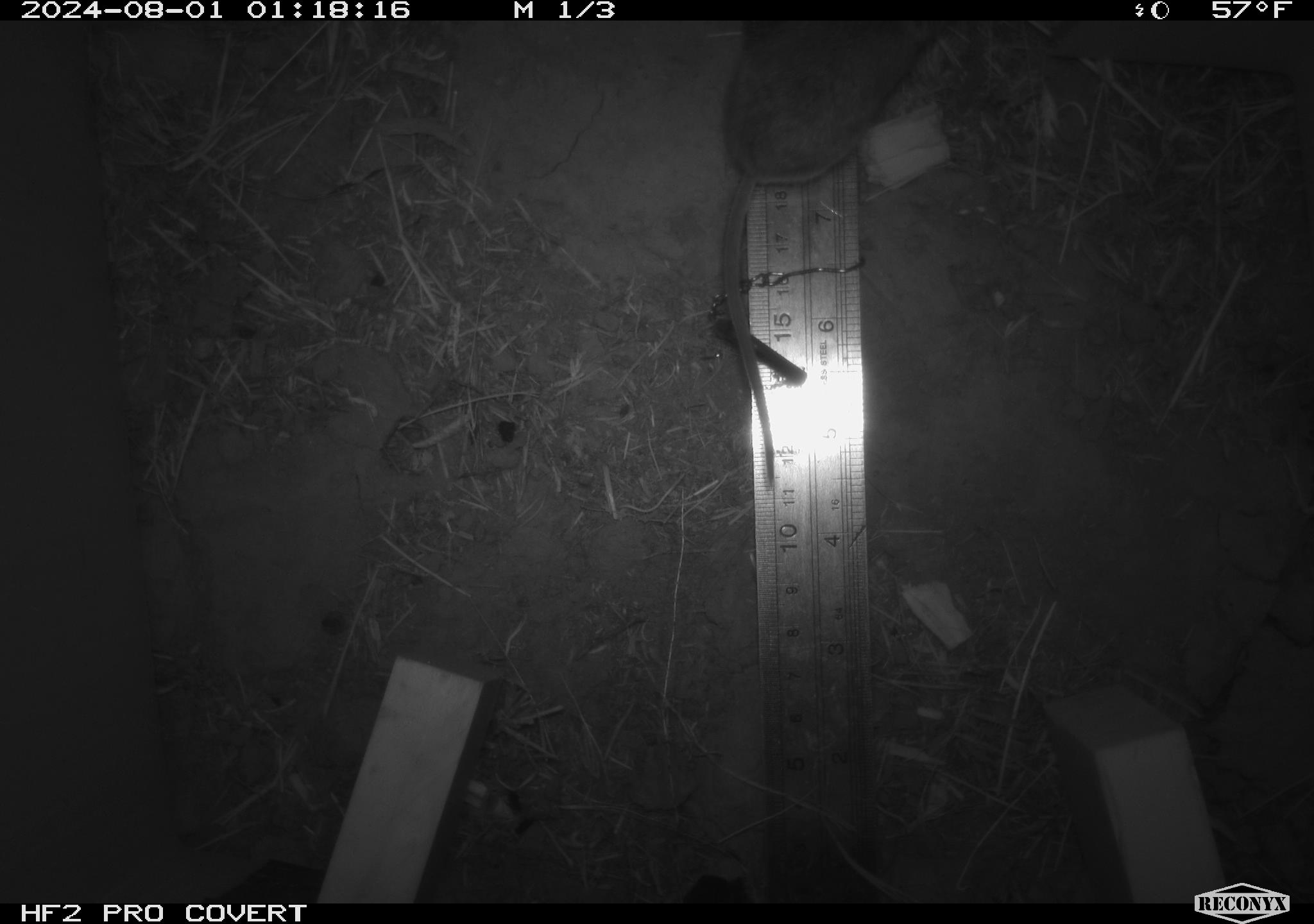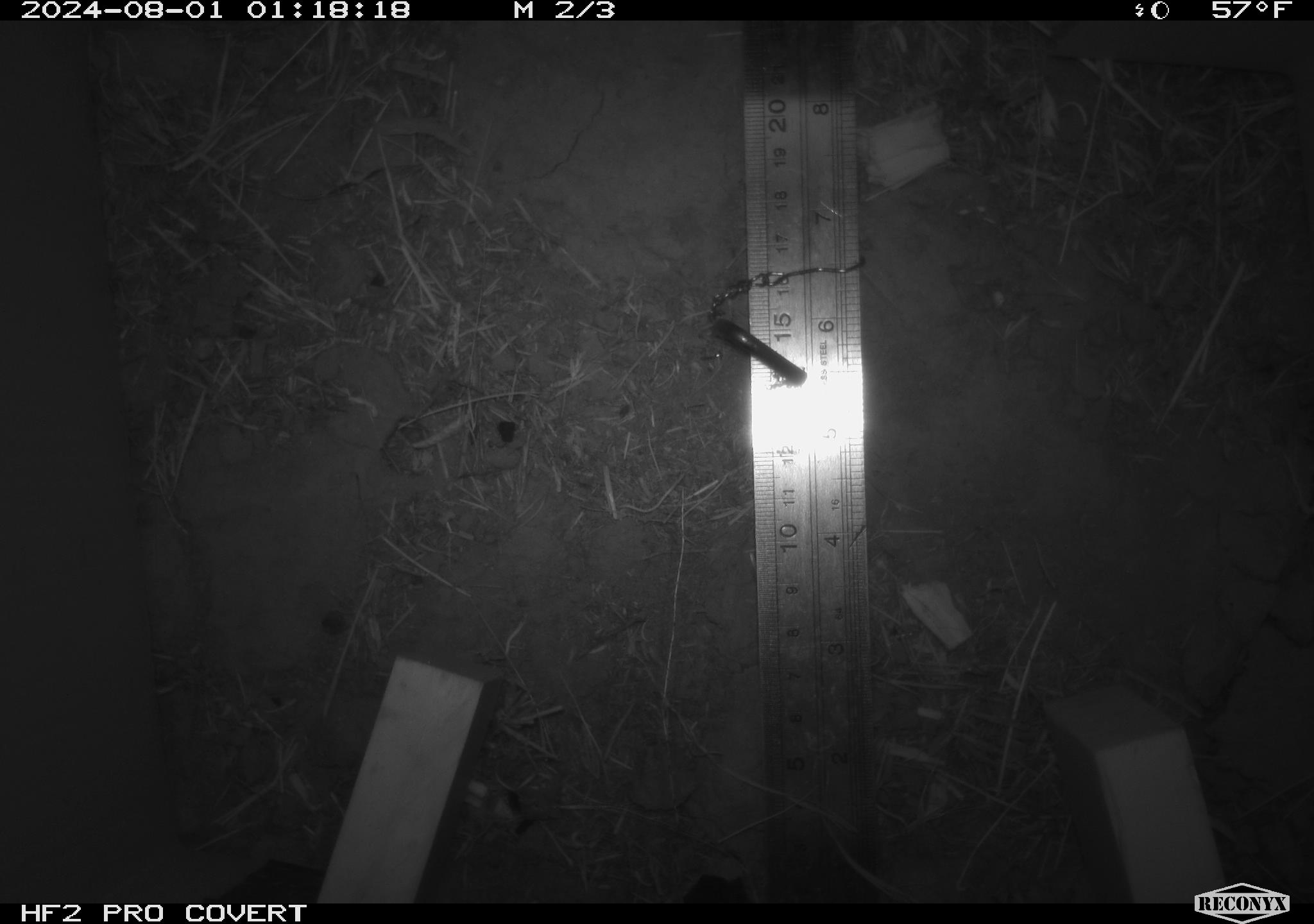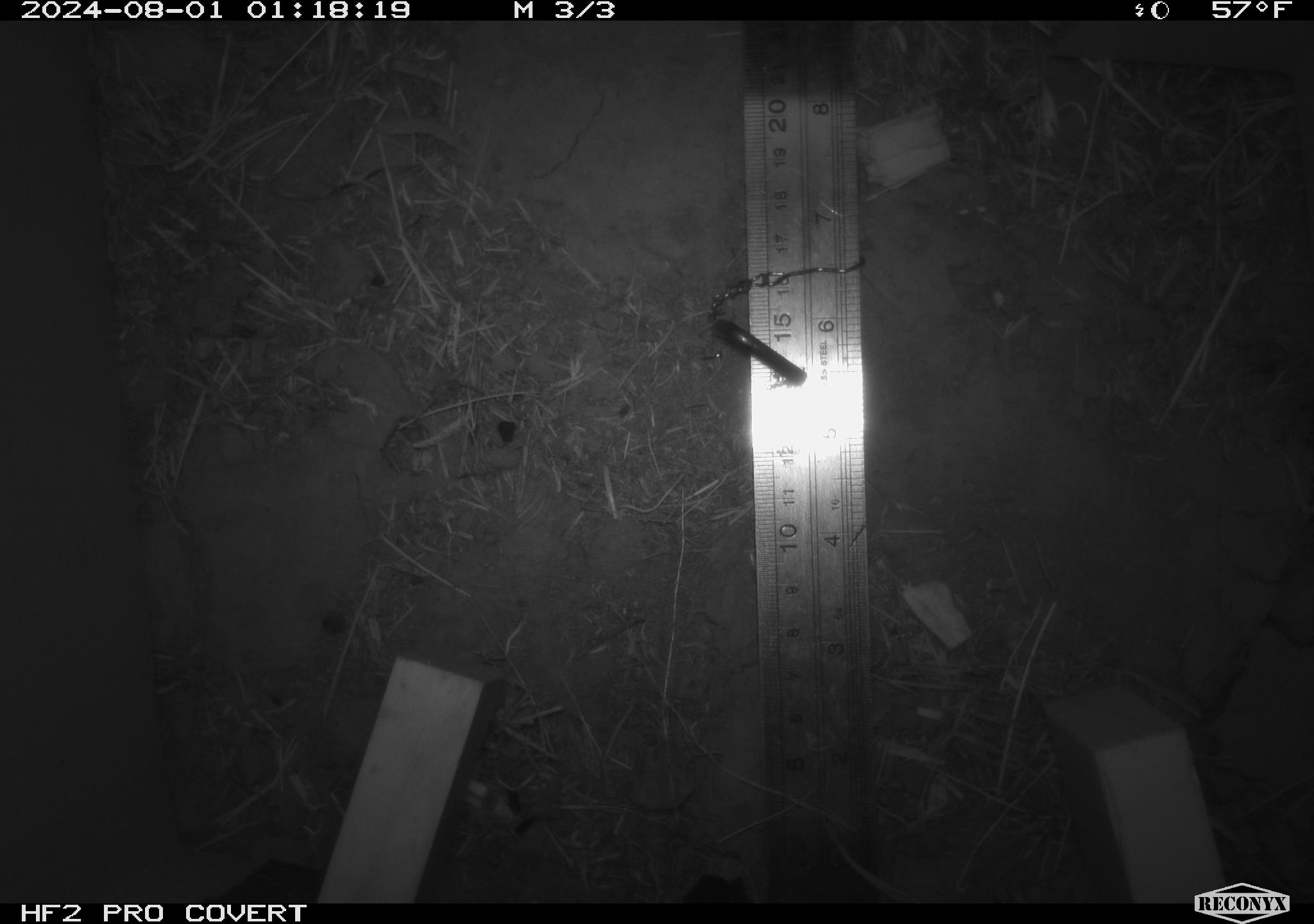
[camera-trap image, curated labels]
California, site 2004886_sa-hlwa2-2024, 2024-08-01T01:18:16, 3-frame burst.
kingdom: Animalia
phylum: Chordata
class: Mammalia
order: Rodentia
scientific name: Rodentia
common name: mouse species